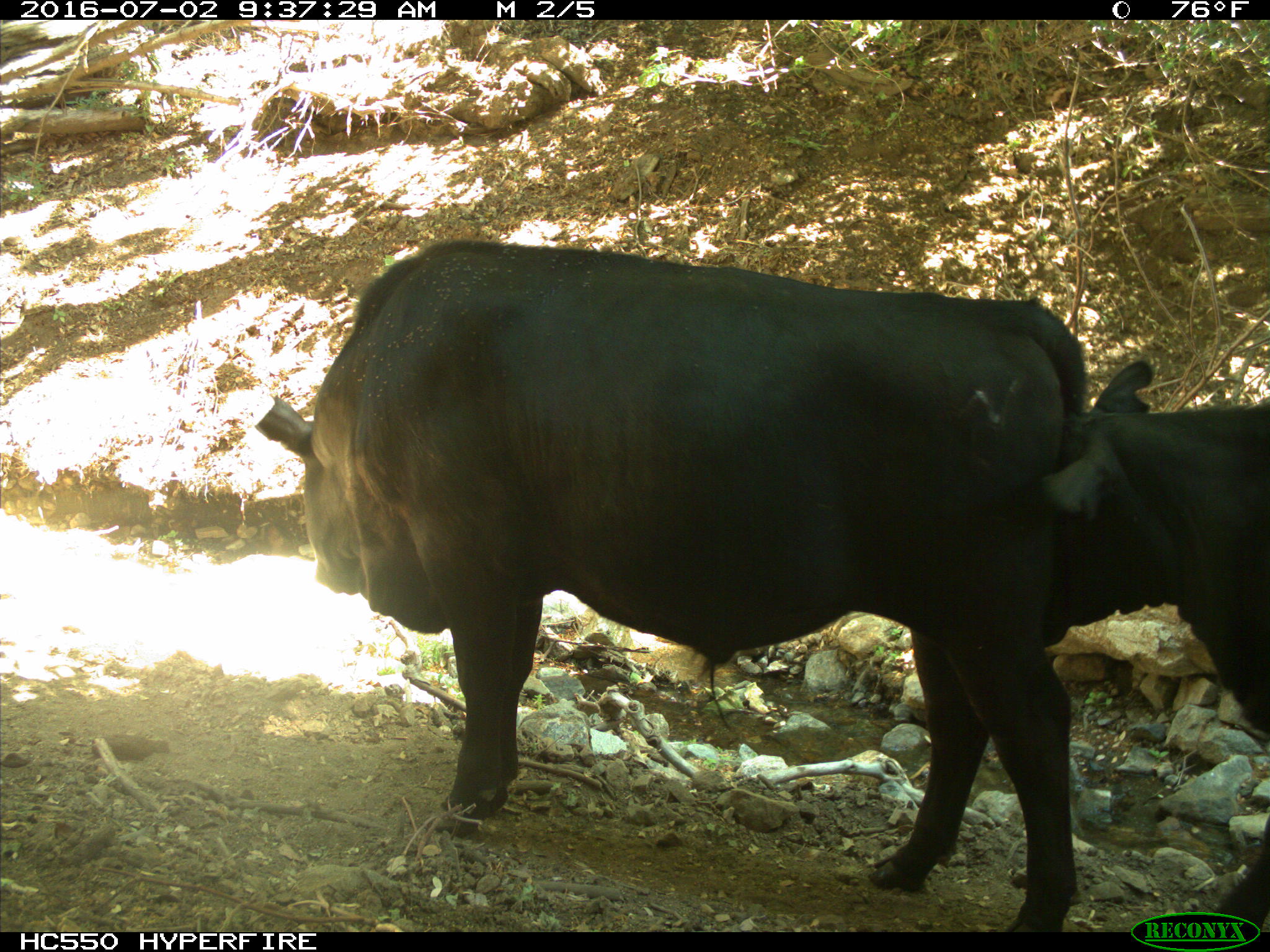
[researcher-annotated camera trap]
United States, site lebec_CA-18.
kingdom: Animalia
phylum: Chordata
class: Mammalia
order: Artiodactyla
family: Bovidae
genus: Bos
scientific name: Bos taurus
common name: domestic cow